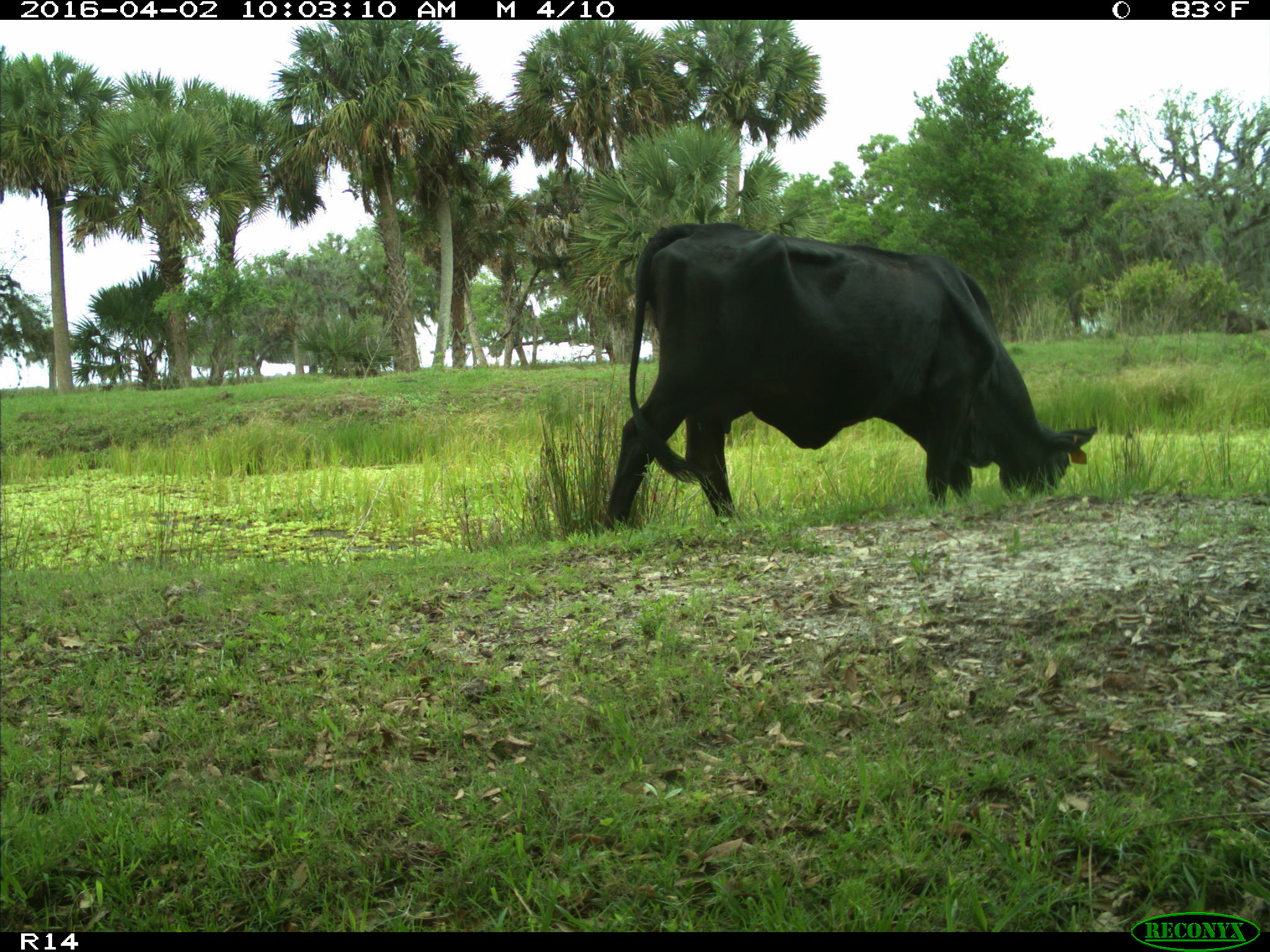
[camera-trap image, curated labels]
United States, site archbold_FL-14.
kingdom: Animalia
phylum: Chordata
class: Mammalia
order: Artiodactyla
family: Bovidae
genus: Bos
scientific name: Bos taurus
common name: domestic cow